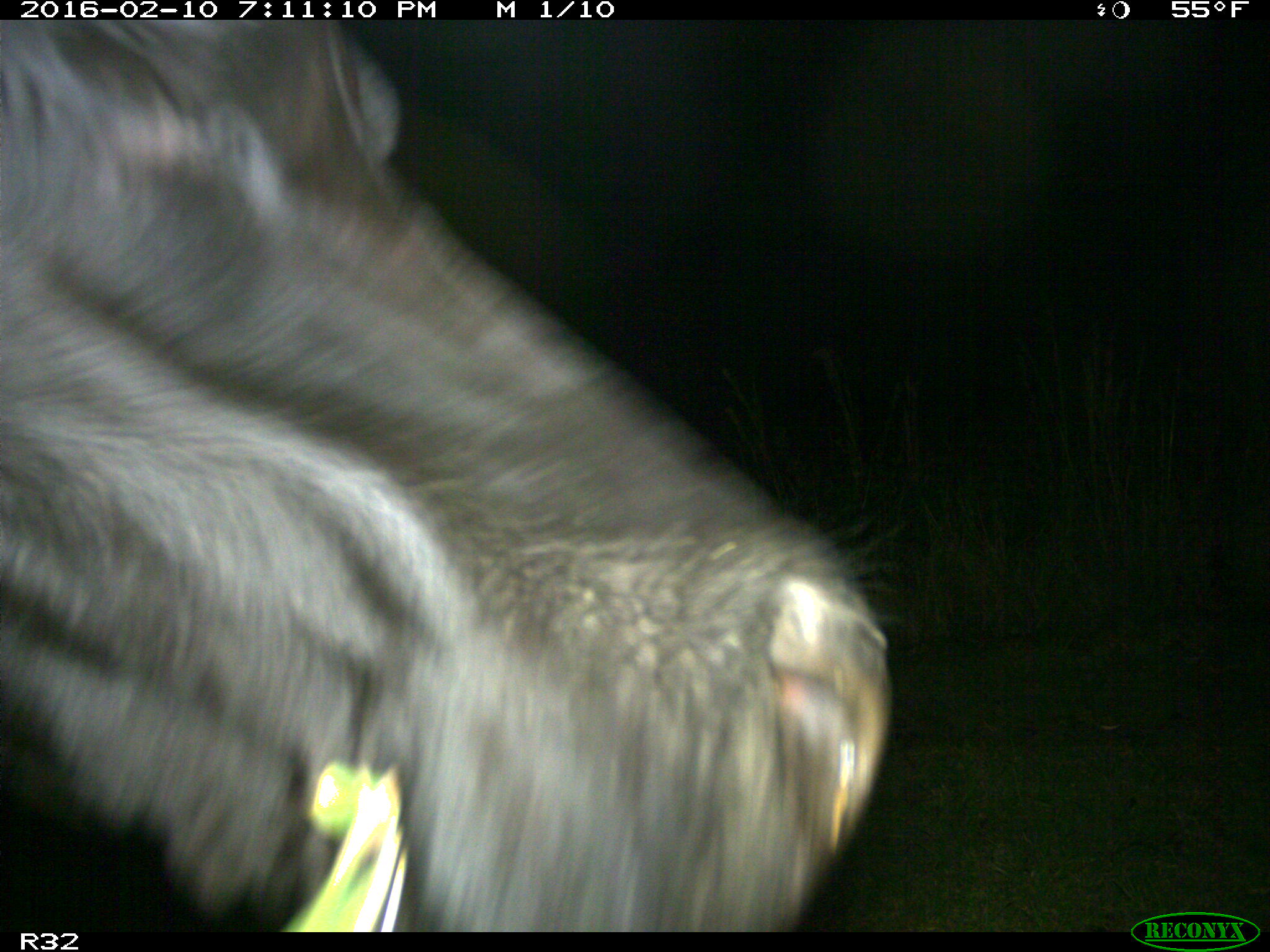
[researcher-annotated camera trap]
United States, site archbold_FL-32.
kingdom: Animalia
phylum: Chordata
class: Mammalia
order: Artiodactyla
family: Bovidae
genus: Bos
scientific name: Bos taurus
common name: domestic cow